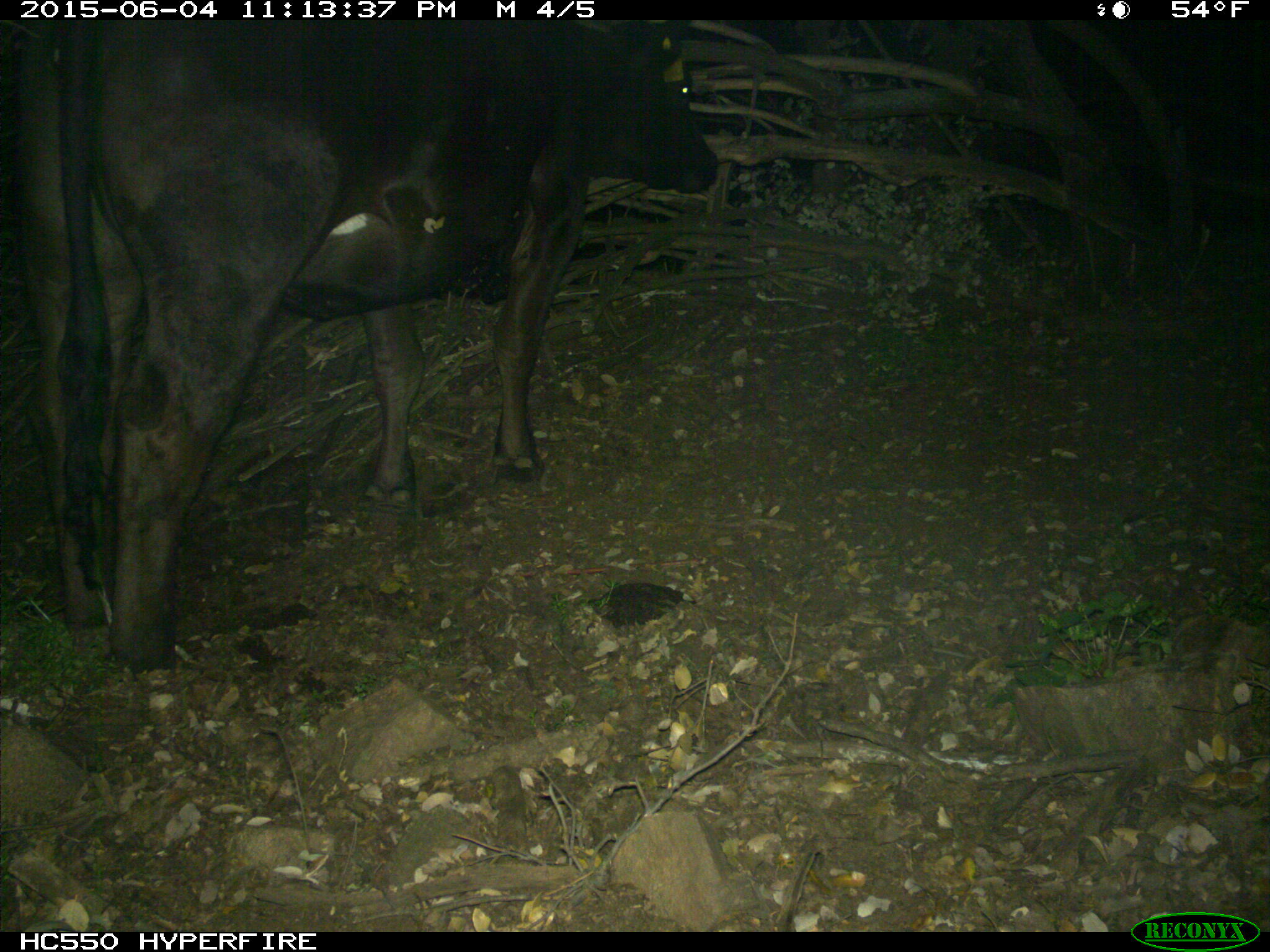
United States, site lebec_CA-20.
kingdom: Animalia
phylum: Chordata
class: Mammalia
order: Artiodactyla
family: Bovidae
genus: Bos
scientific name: Bos taurus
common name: domestic cow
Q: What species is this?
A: Bos taurus (domestic cow).